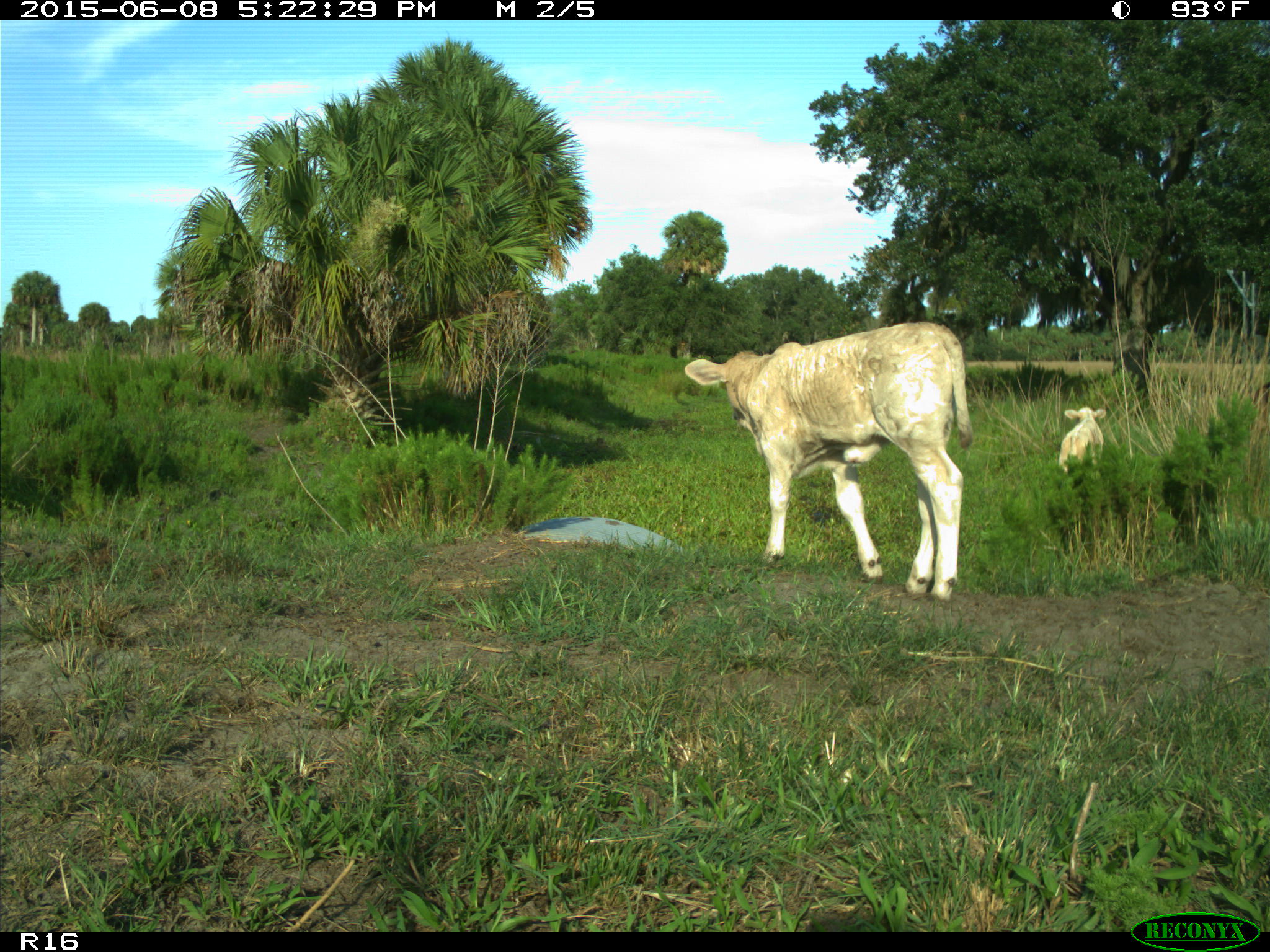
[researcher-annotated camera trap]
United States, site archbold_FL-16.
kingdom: Animalia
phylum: Chordata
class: Mammalia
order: Artiodactyla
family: Bovidae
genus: Bos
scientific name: Bos taurus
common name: domestic cow